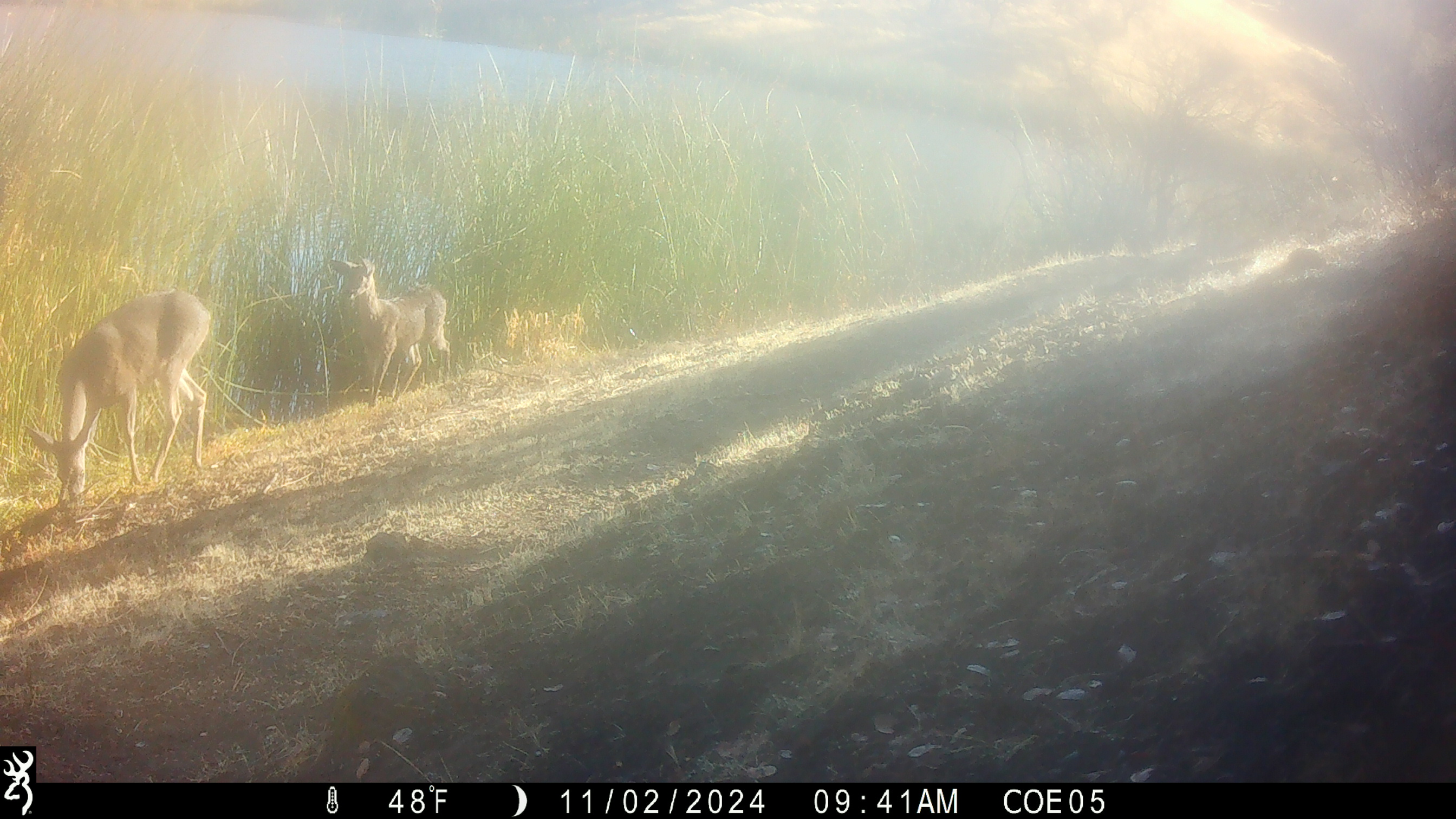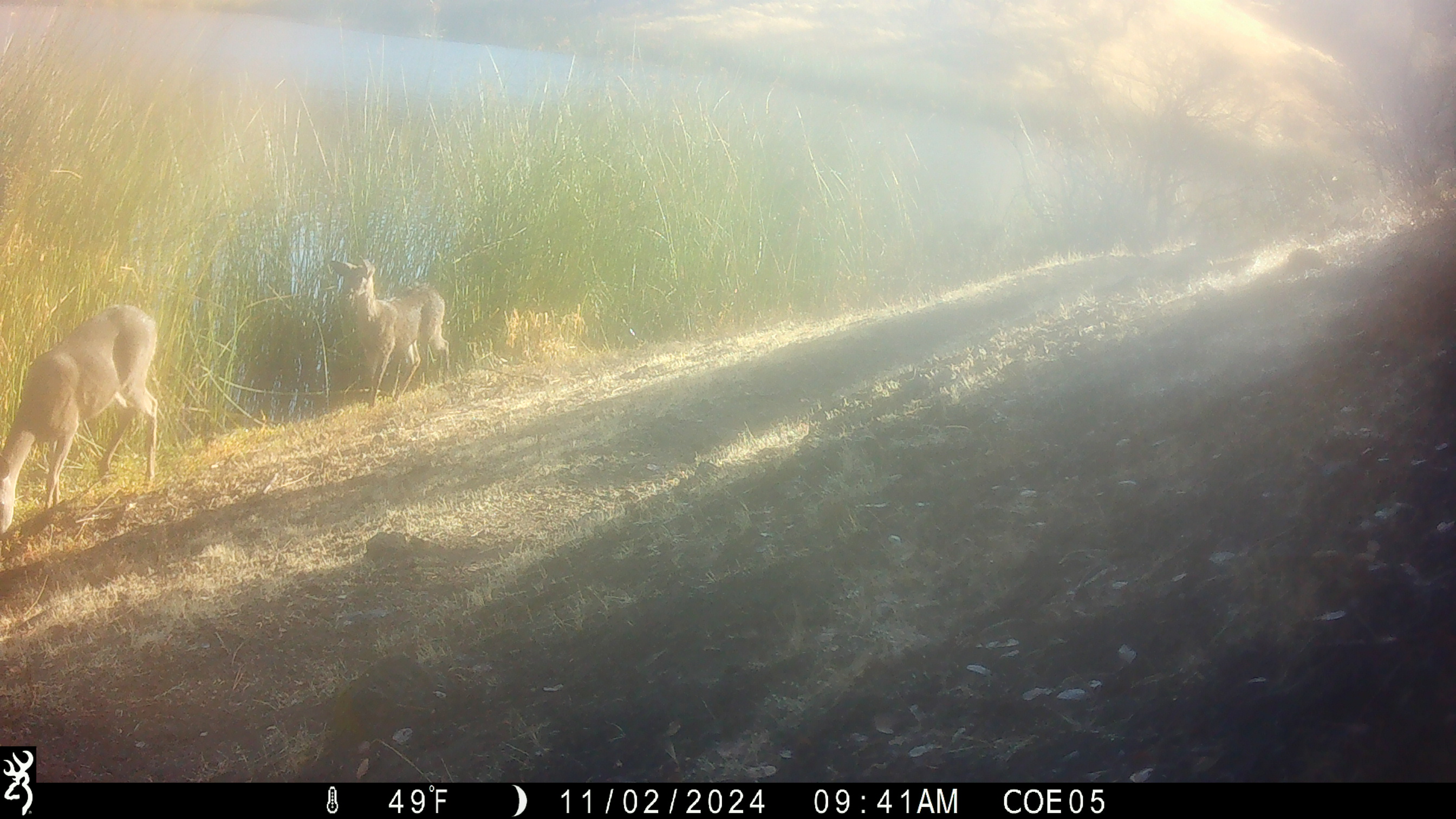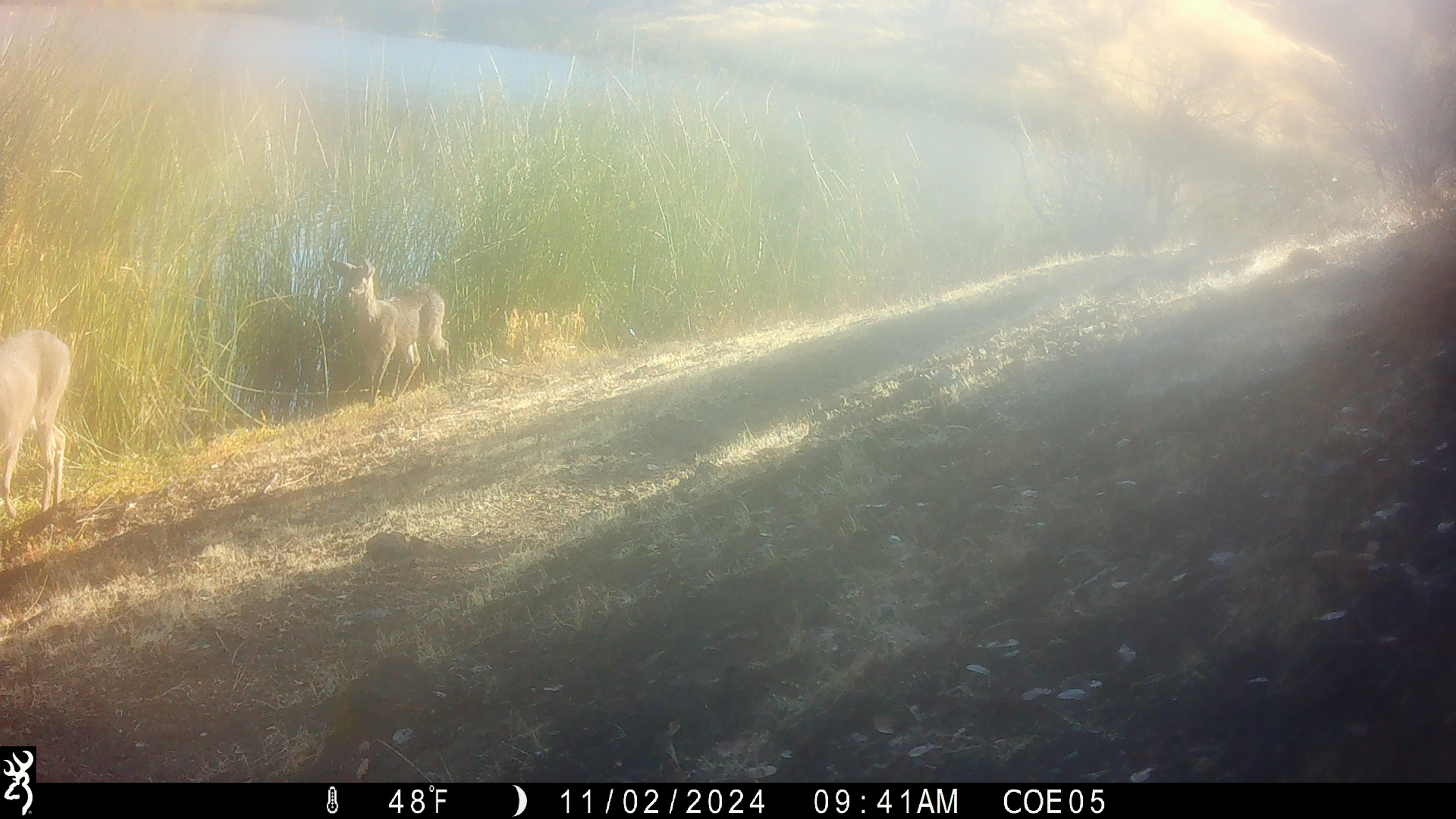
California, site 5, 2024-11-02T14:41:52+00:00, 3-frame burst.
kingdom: Animalia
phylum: Chordata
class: Mammalia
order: Artiodactyla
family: Cervidae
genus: Odocoileus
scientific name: Odocoileus hemionus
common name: mule deer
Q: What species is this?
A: Mule deer (Odocoileus hemionus).